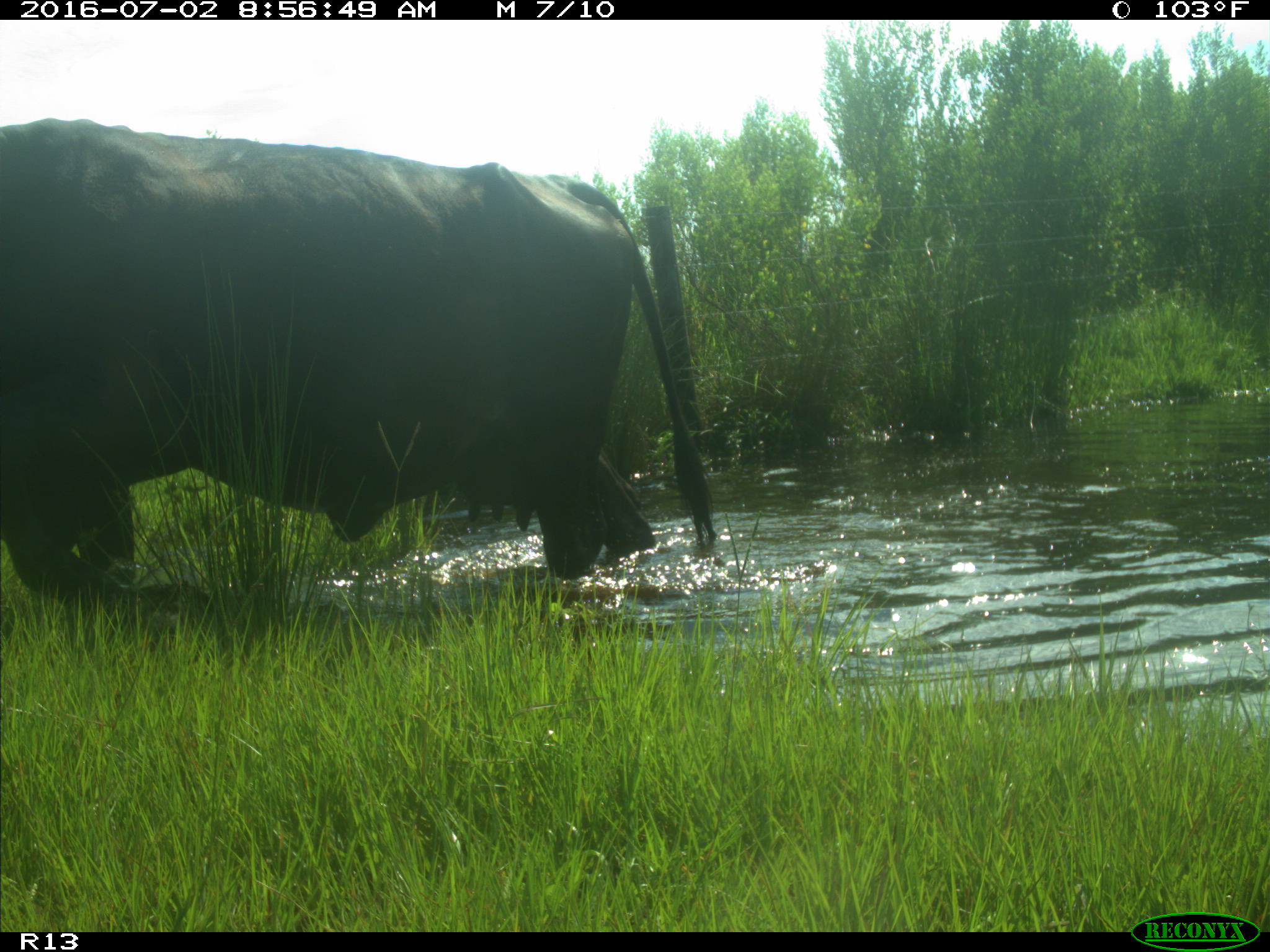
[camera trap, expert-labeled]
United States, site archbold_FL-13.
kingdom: Animalia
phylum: Chordata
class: Mammalia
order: Artiodactyla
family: Bovidae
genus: Bos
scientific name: Bos taurus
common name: domestic cow